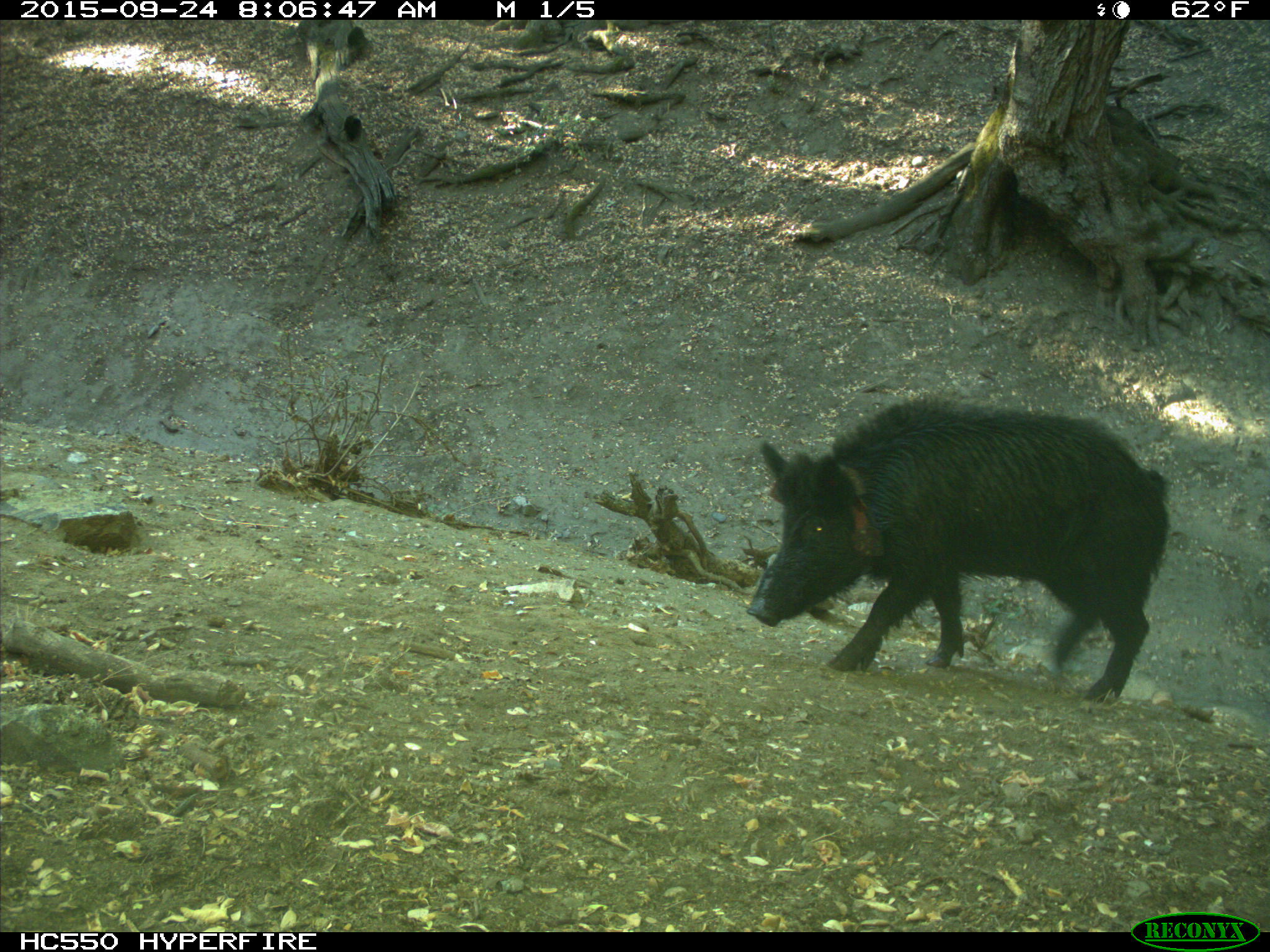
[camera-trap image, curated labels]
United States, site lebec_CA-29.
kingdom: Animalia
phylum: Chordata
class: Mammalia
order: Artiodactyla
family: Suidae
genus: Sus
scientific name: Sus scrofa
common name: wild boar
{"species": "Sus scrofa (wild boar)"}